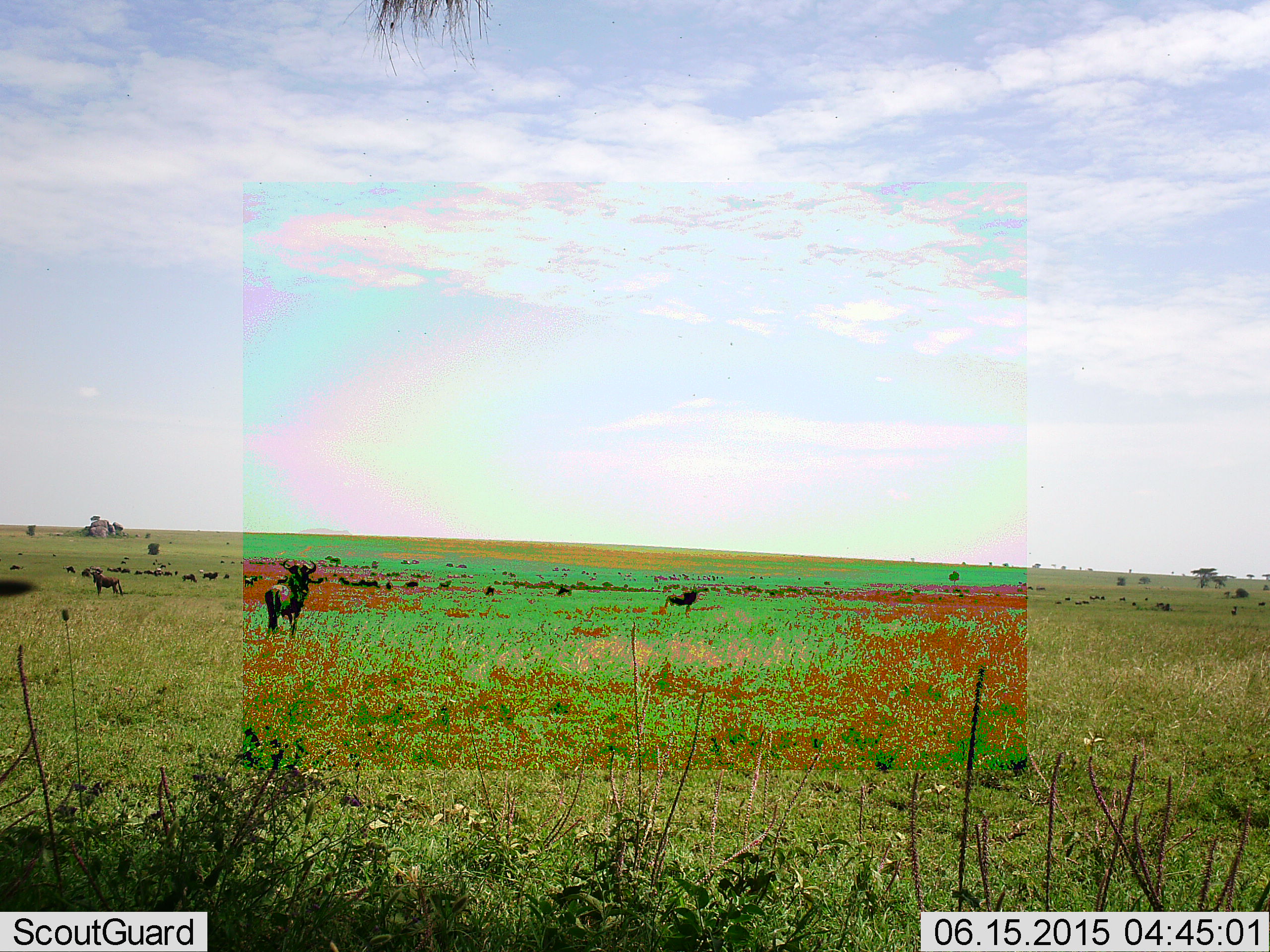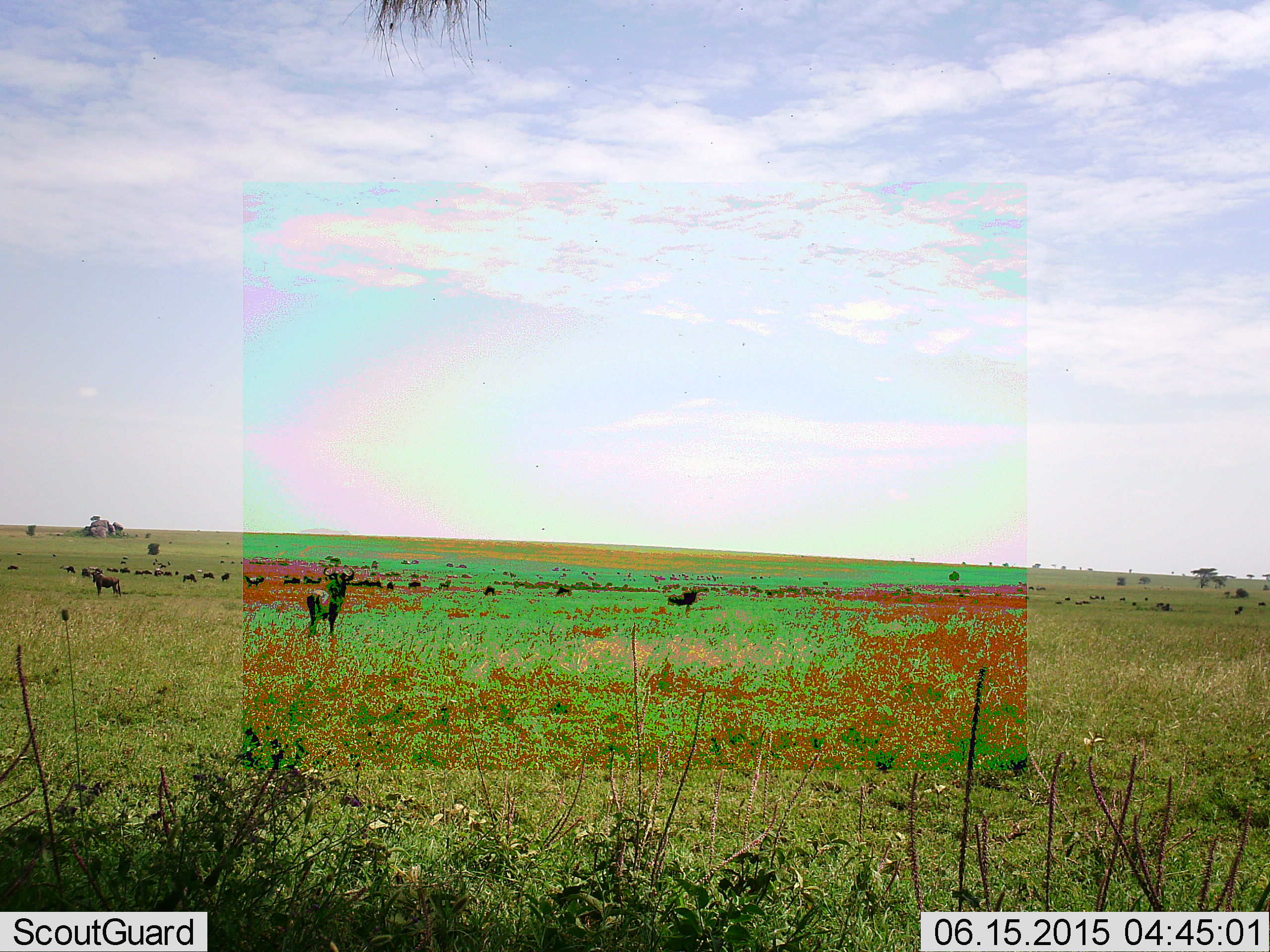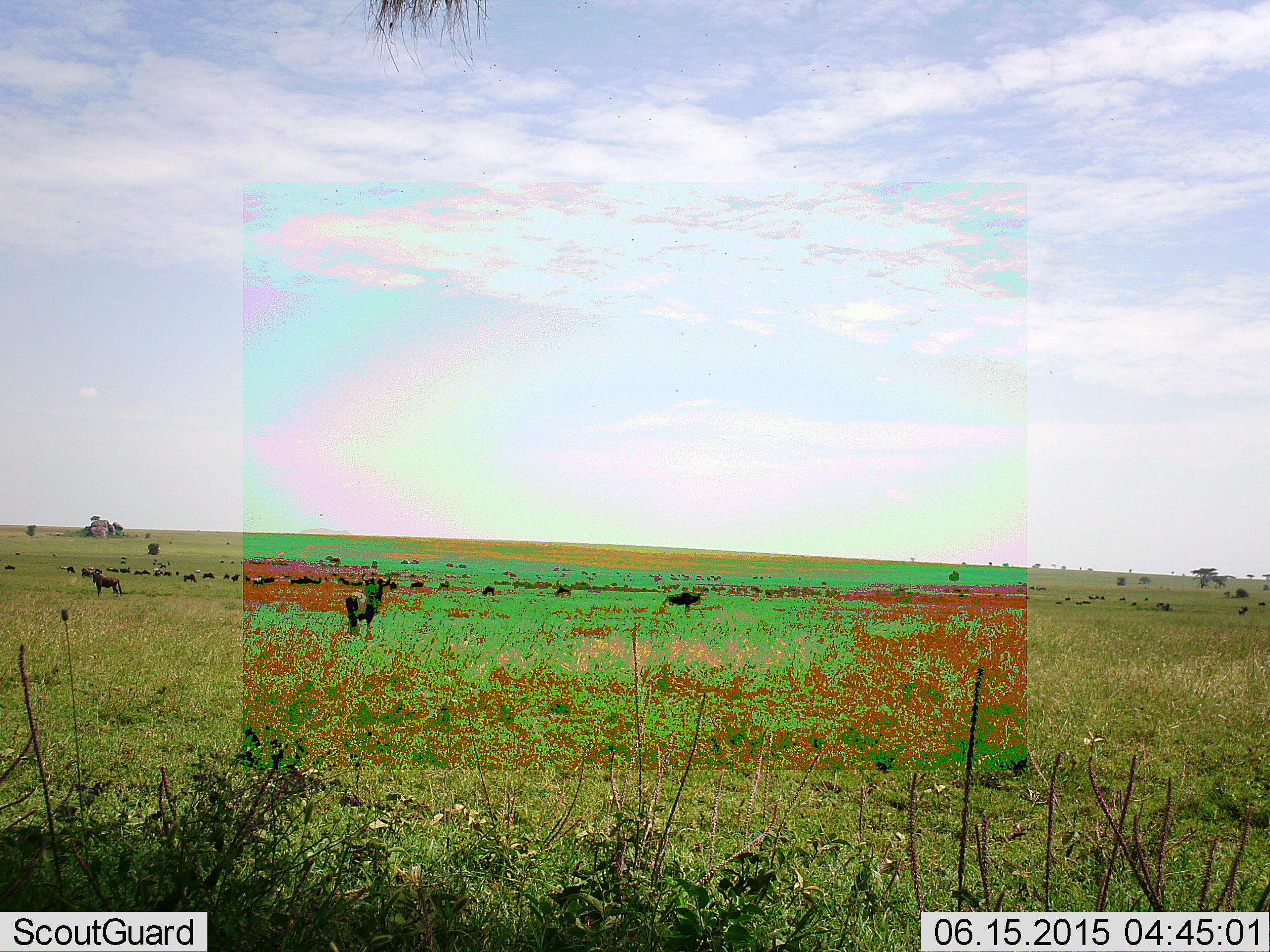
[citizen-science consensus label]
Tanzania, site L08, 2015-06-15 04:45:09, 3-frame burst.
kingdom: Animalia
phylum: Chordata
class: Mammalia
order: Artiodactyla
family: Bovidae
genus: Connochaetes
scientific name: Connochaetes taurinus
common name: blue wildebeest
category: wildebeest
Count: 11-50.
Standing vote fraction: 100%.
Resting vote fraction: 10%.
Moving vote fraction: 50%.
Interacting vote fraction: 10%.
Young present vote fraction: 0%.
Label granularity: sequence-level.